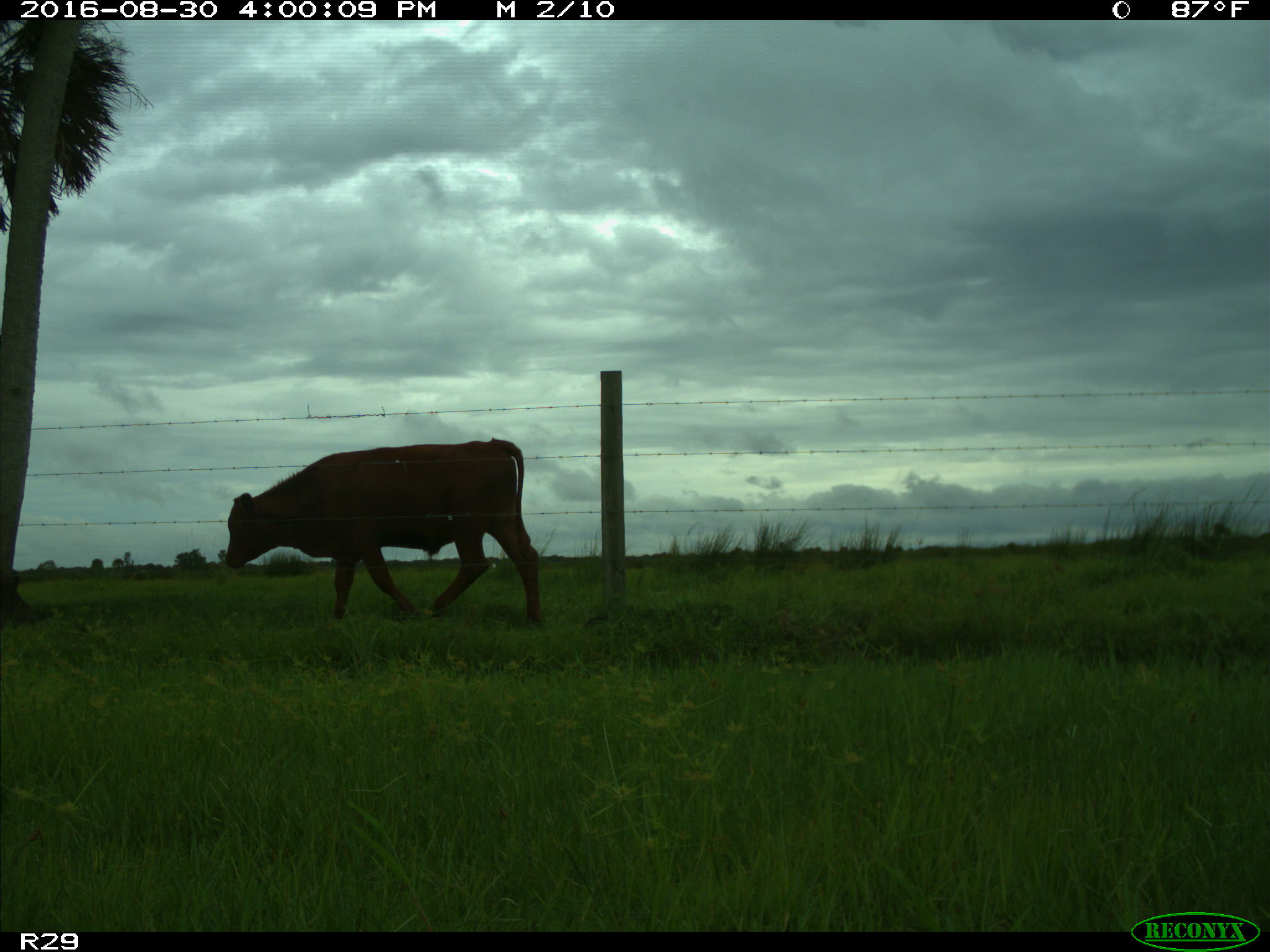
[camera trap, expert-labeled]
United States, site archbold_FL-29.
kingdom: Animalia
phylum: Chordata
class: Mammalia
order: Artiodactyla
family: Bovidae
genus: Bos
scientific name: Bos taurus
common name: domestic cow